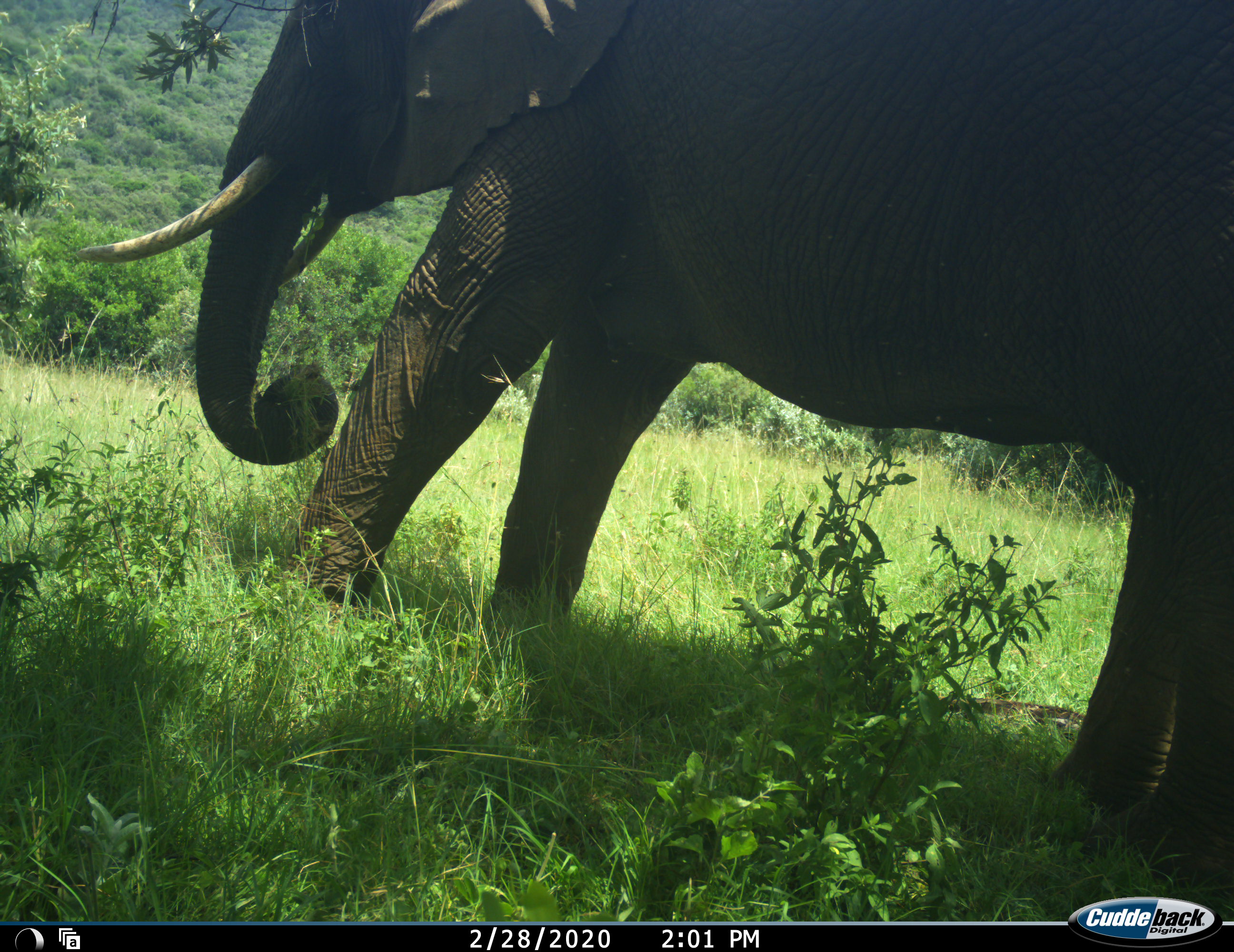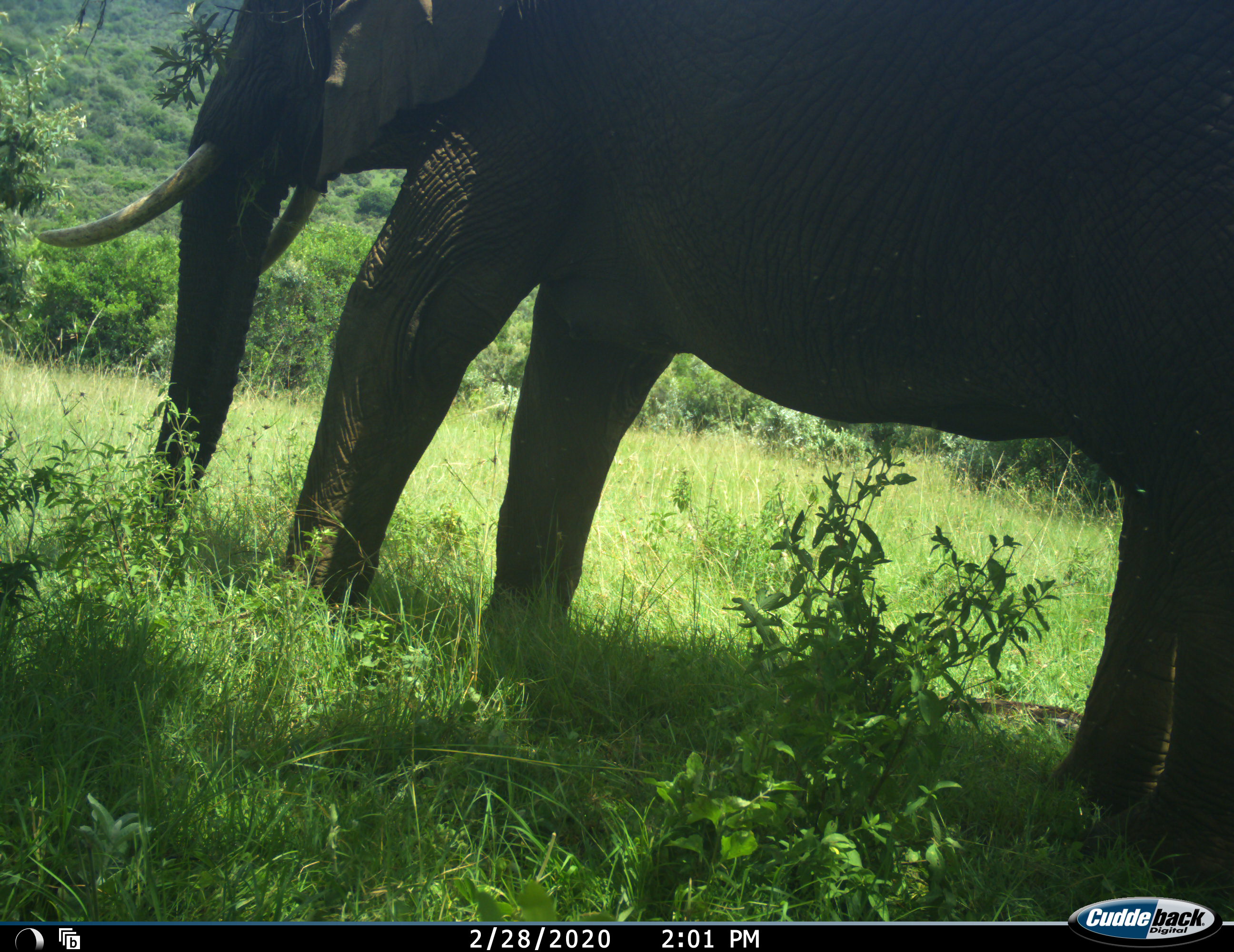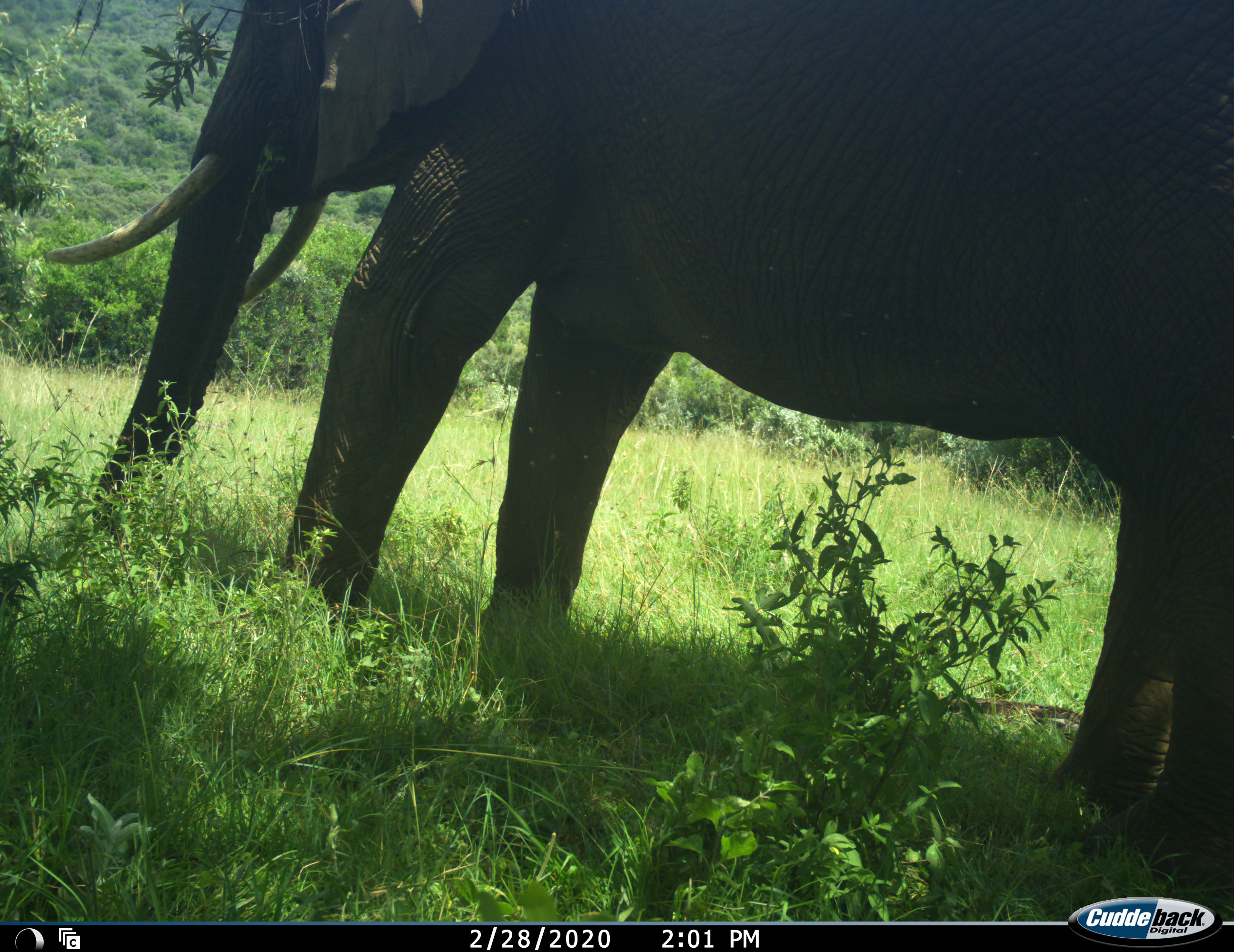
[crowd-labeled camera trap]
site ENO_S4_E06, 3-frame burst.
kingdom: Animalia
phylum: Chordata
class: Mammalia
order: Proboscidea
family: Elephantidae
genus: Loxodonta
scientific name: Loxodonta africana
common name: african bush elephant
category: elephant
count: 1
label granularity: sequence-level